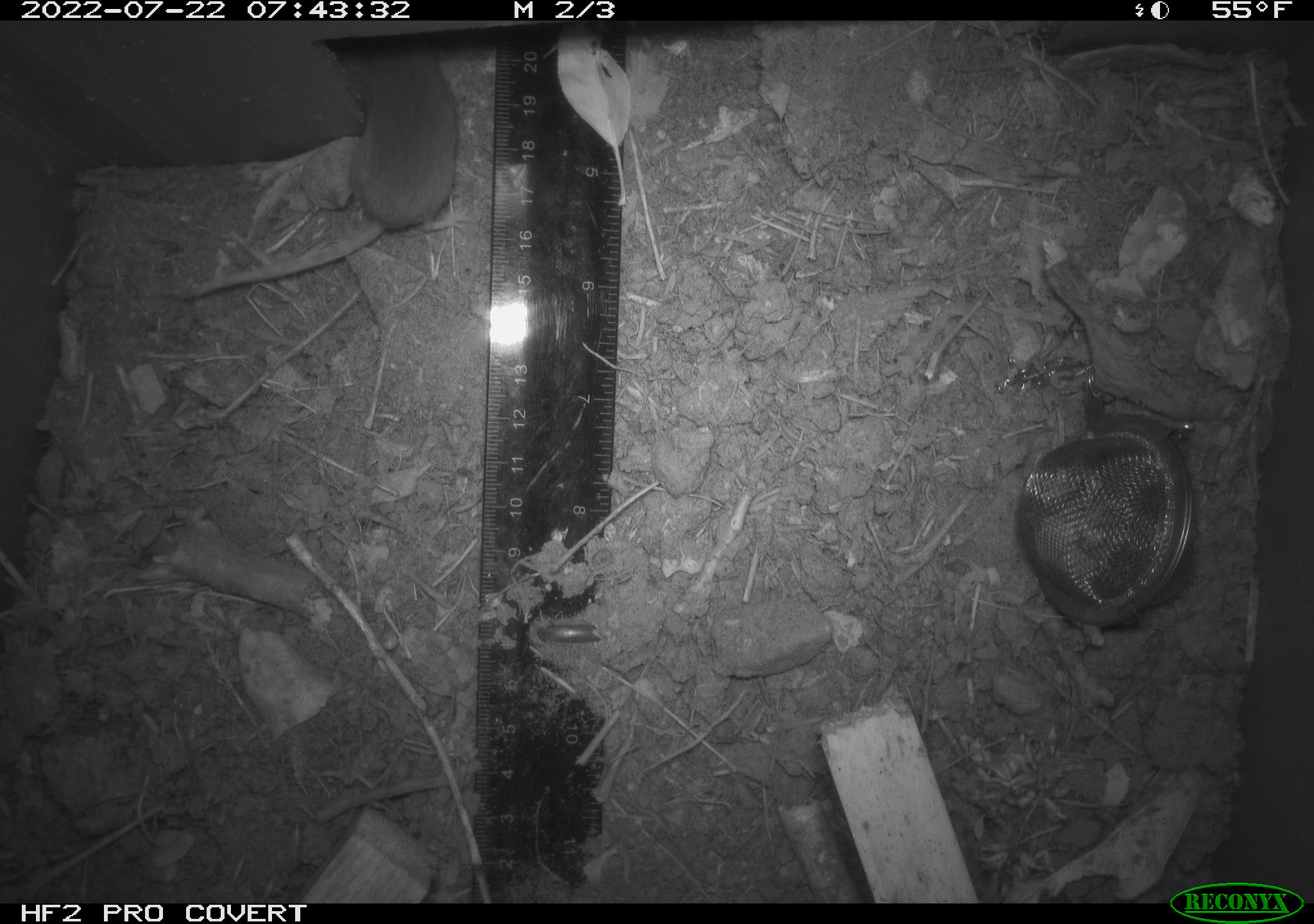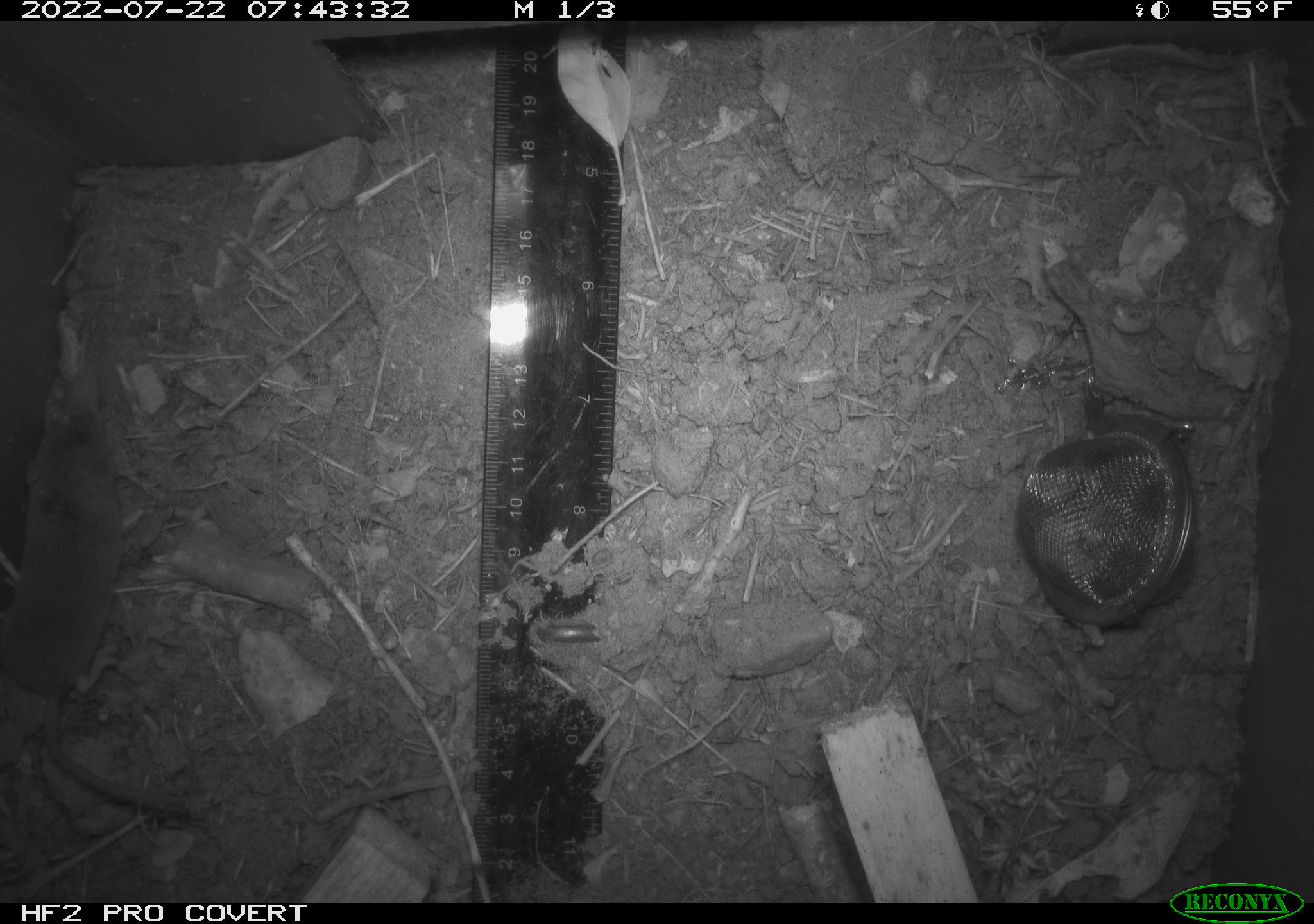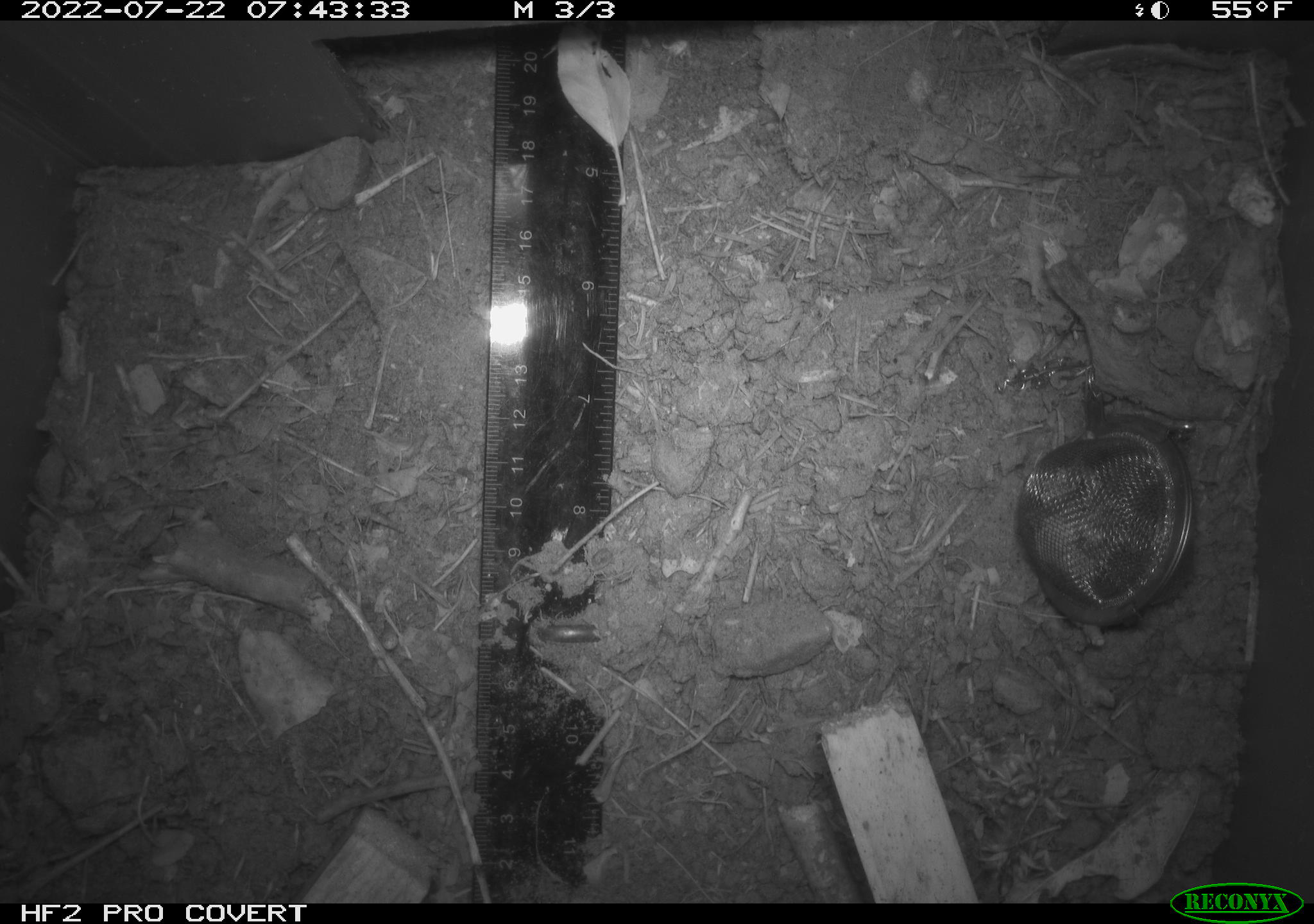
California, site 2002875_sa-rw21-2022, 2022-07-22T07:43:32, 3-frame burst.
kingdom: Animalia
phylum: Chordata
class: Mammalia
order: Eulipotyphla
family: Soricidae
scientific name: Soricidae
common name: shrews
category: soricidae family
Soricidae family (shrews) (Soricidae).